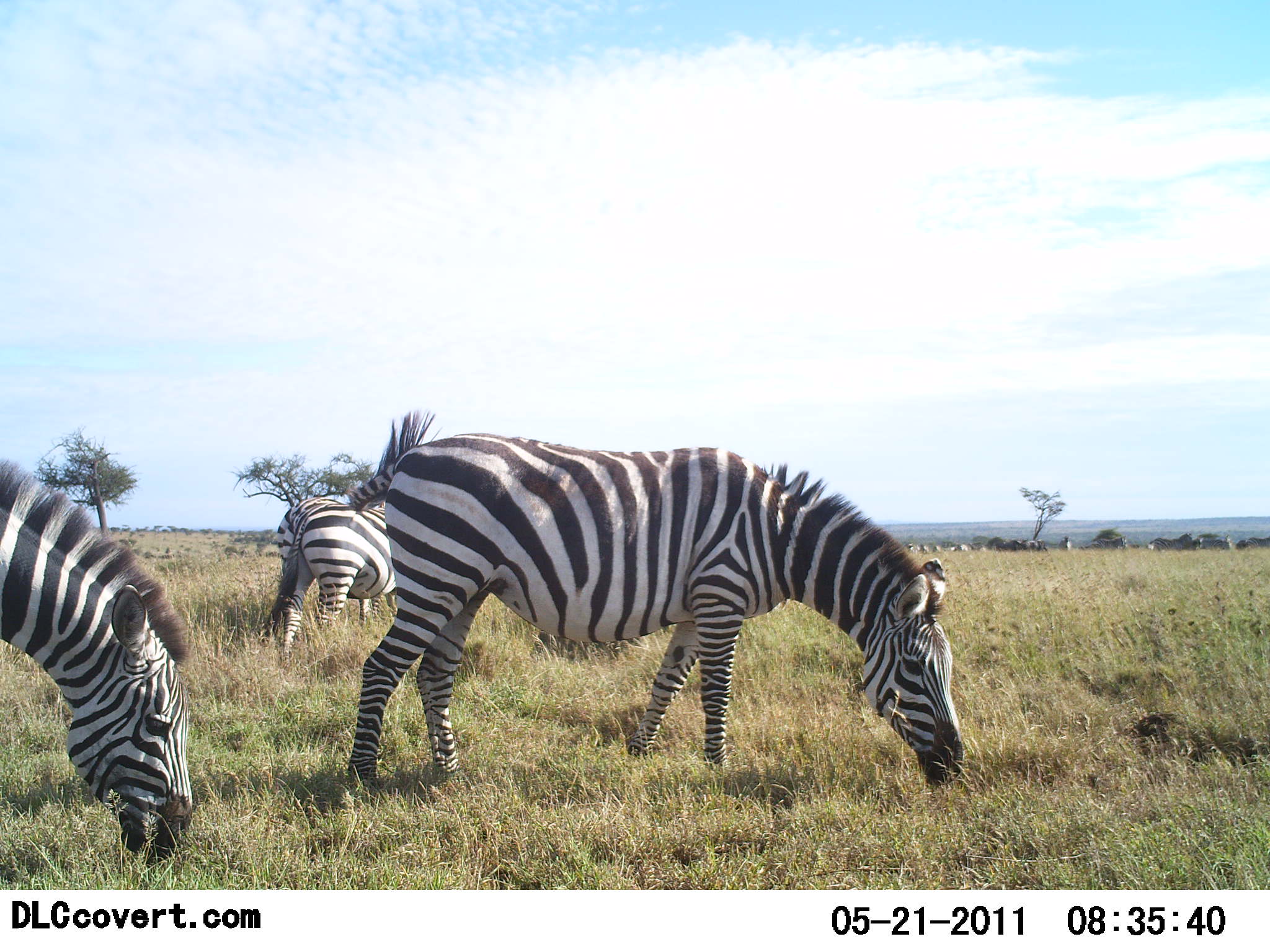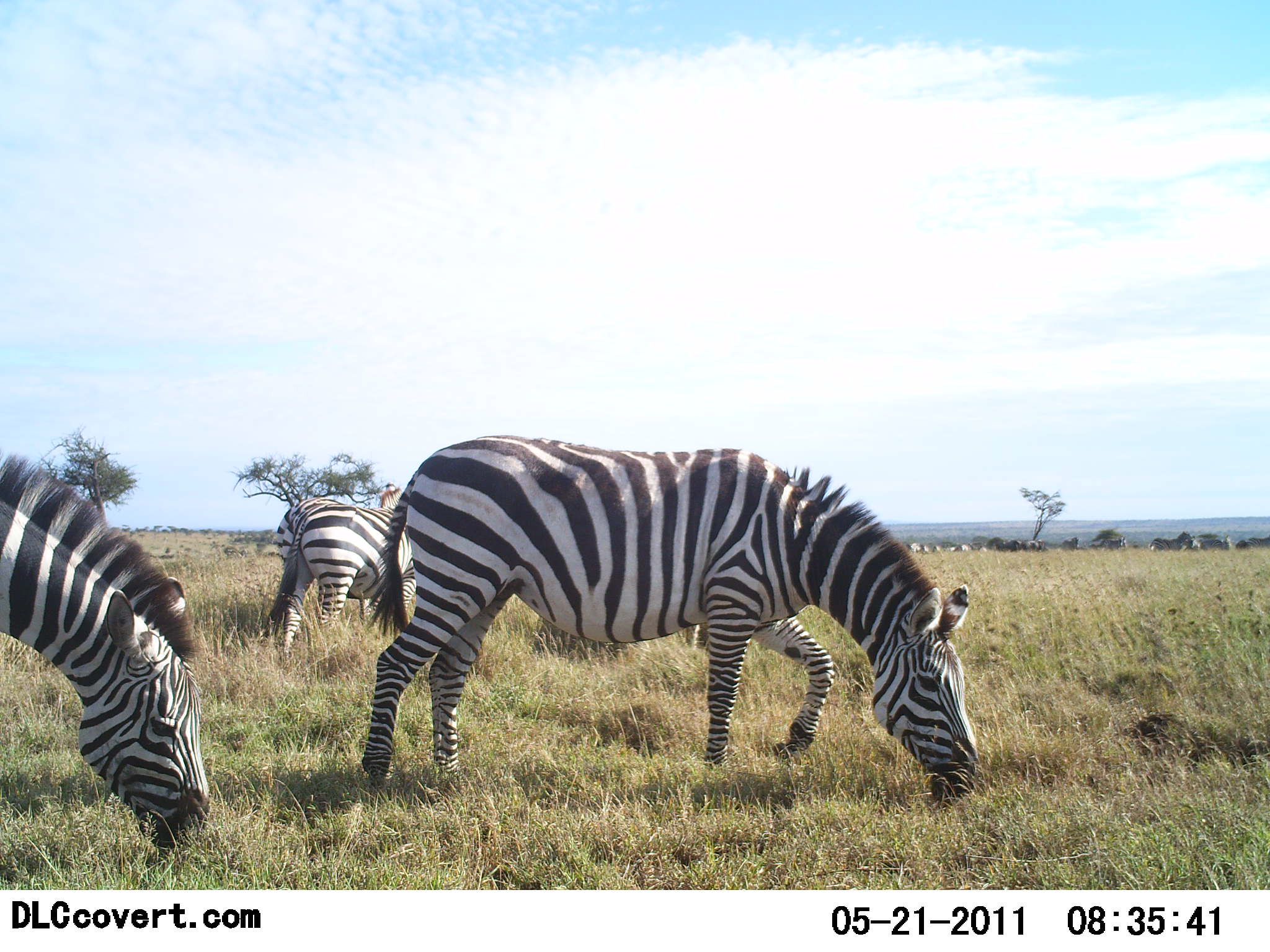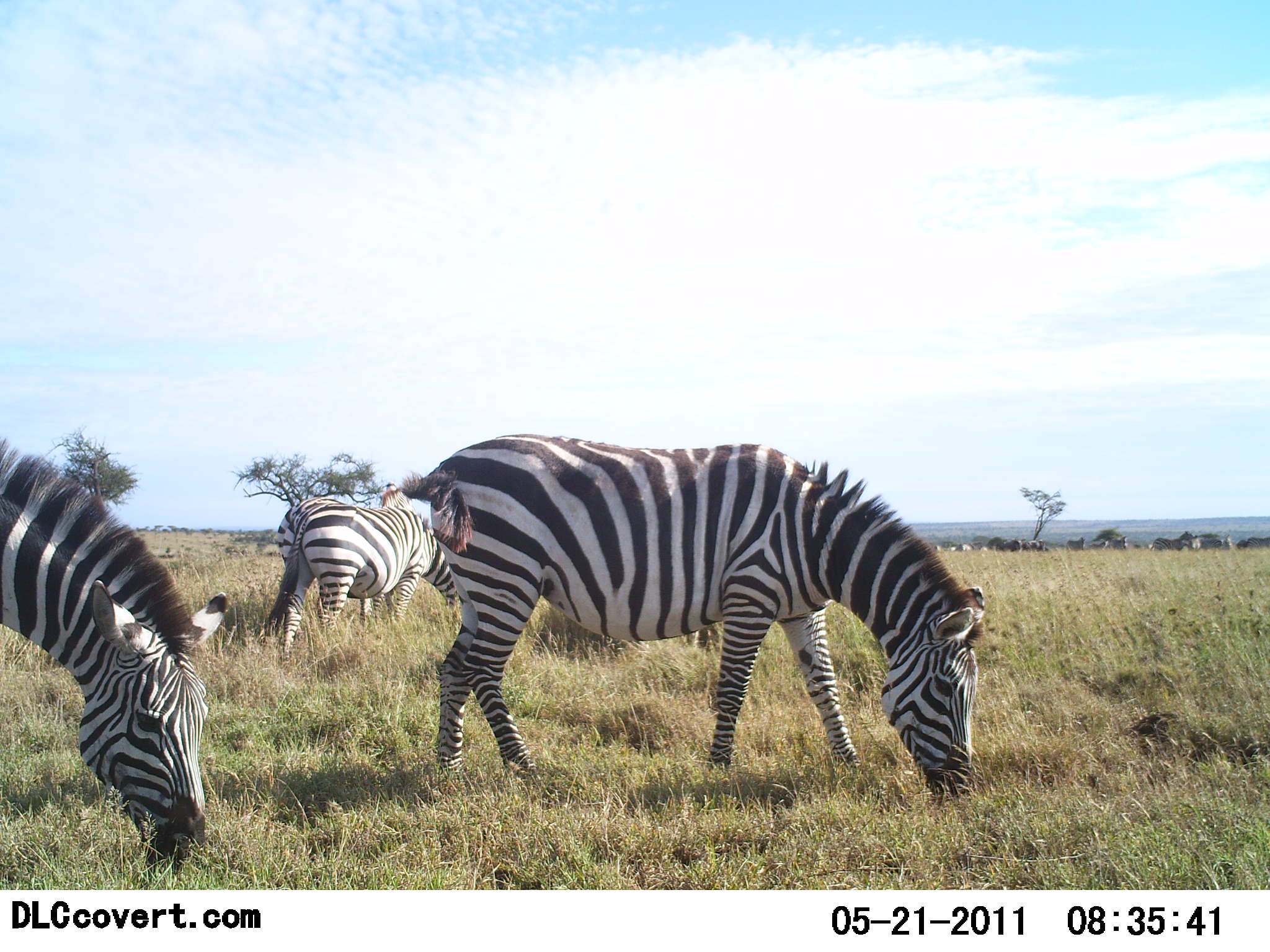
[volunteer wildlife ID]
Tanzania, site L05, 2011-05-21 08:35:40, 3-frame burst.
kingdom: Animalia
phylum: Chordata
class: Mammalia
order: Perissodactyla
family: Equidae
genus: Equus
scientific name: Equus quagga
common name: plains zebra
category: zebra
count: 3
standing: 31%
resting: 0%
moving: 15%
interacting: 0%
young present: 0%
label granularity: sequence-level